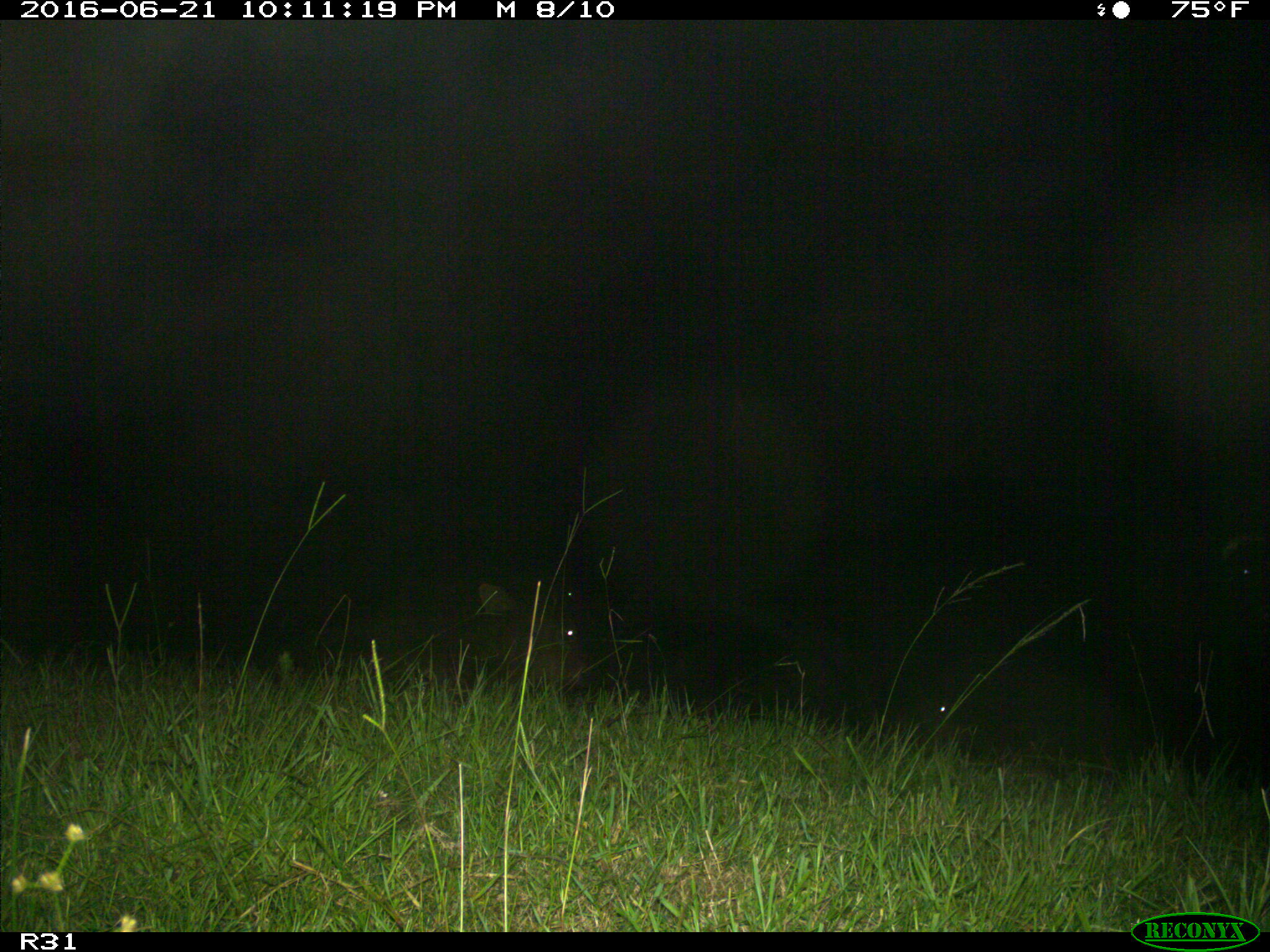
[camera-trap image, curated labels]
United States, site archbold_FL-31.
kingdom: Animalia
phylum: Chordata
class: Mammalia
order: Artiodactyla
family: Bovidae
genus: Bos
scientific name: Bos taurus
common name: domestic cow